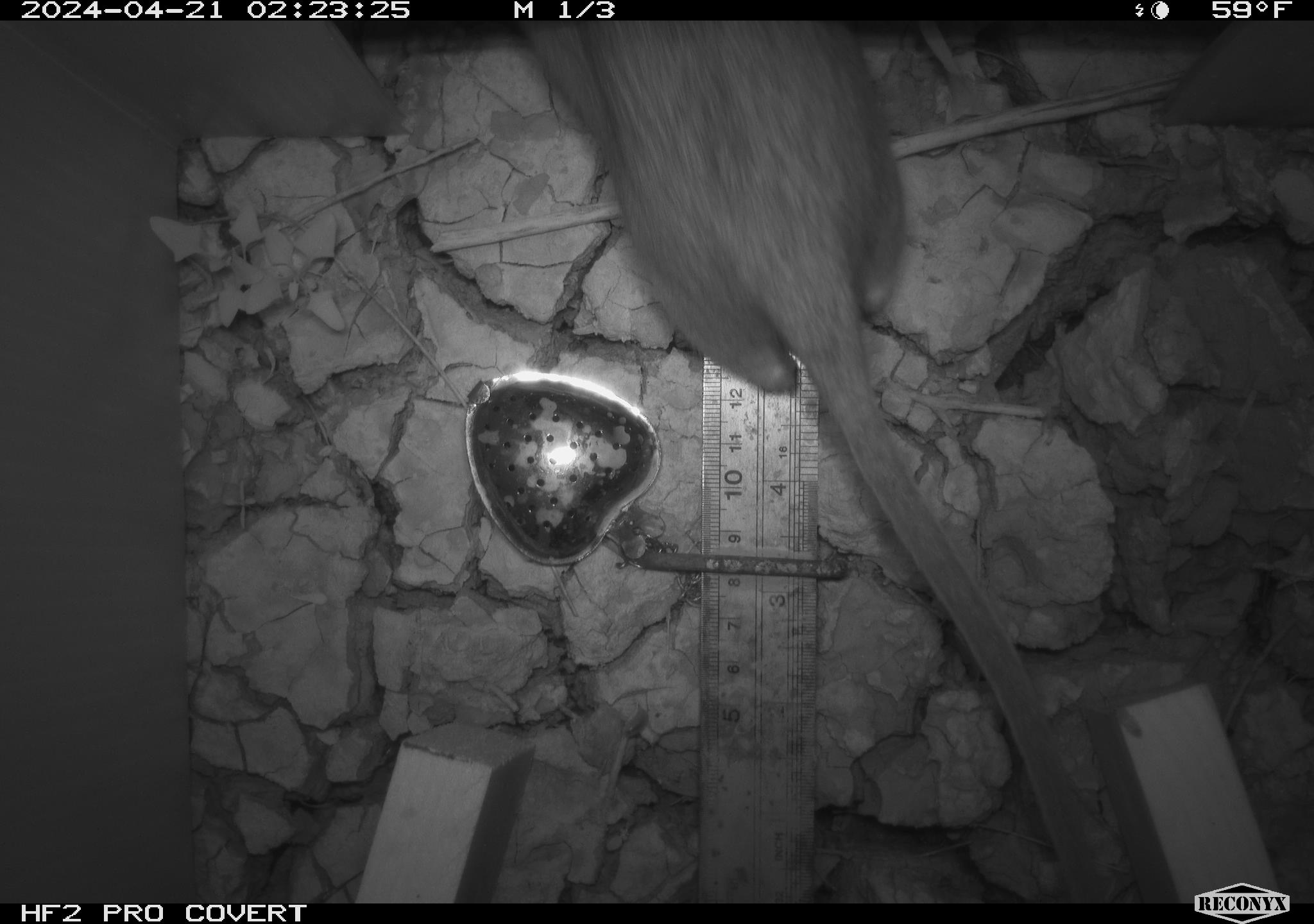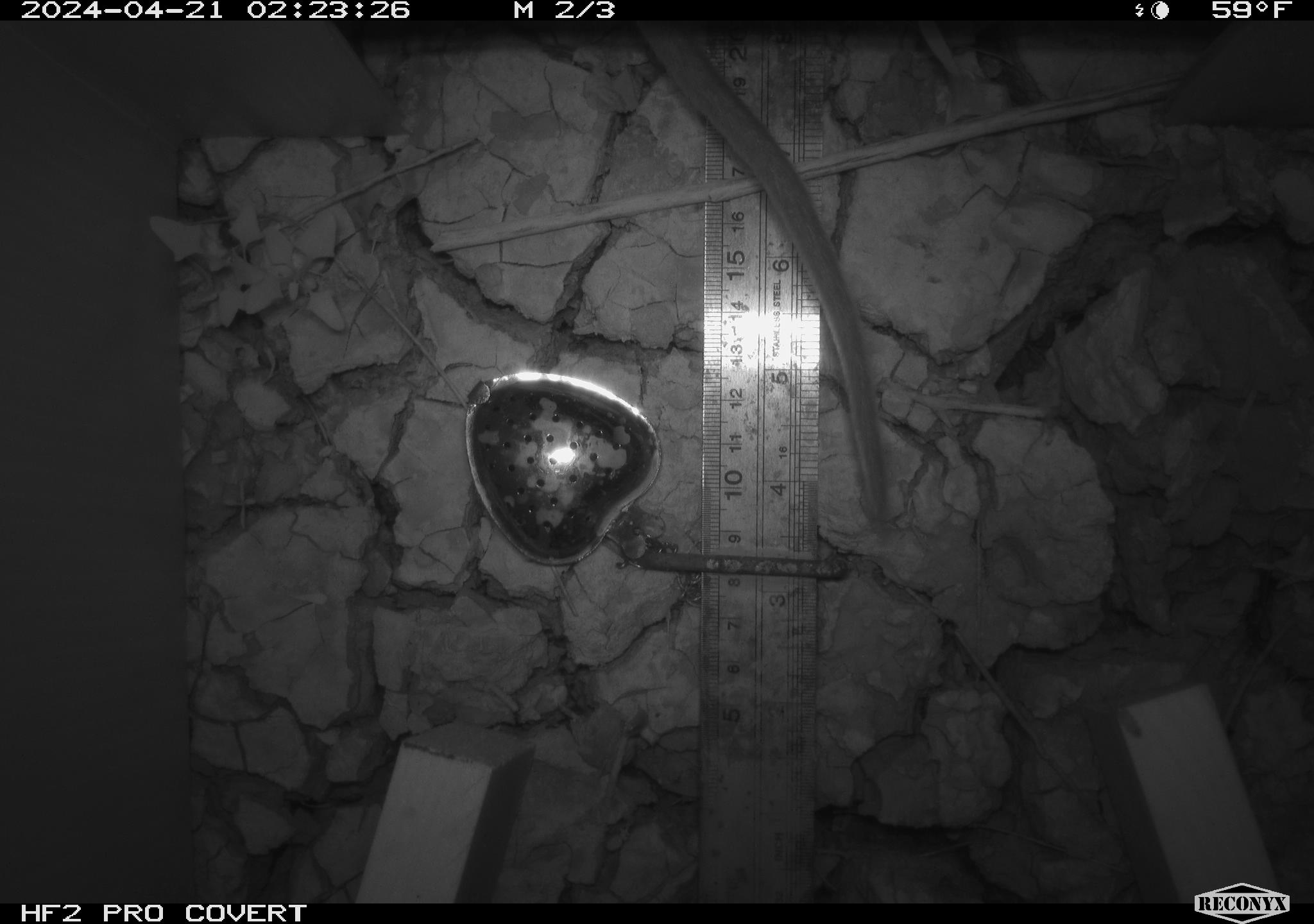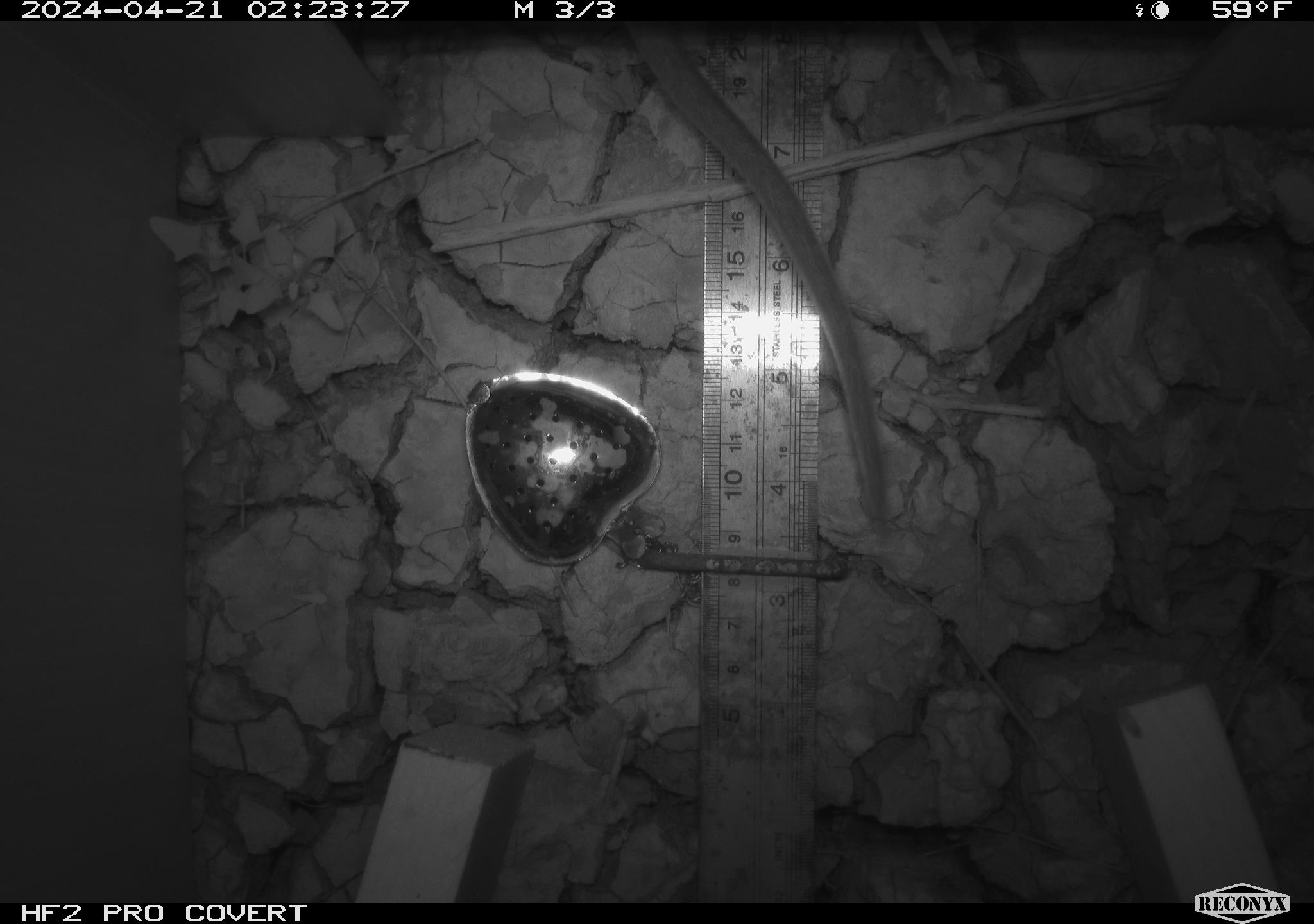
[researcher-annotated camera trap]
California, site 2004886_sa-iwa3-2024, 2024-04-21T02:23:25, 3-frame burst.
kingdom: Animalia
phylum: Chordata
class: Mammalia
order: Rodentia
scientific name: Rodentia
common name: woodrat or rat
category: woodrat or rat species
Woodrat or rat species (woodrat or rat) (Rodentia).